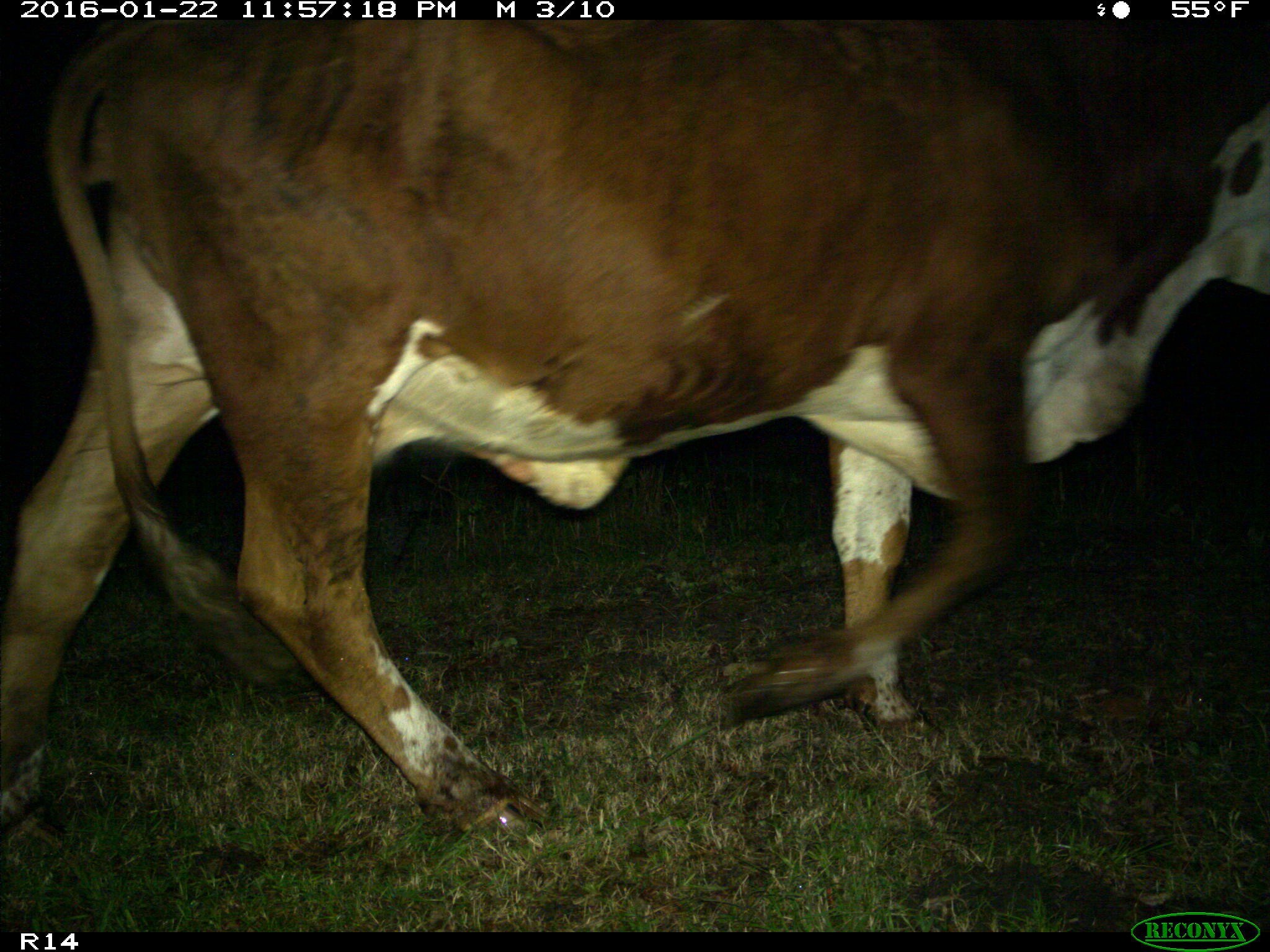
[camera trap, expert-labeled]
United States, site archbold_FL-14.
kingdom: Animalia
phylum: Chordata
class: Mammalia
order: Artiodactyla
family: Bovidae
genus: Bos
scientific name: Bos taurus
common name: domestic cow